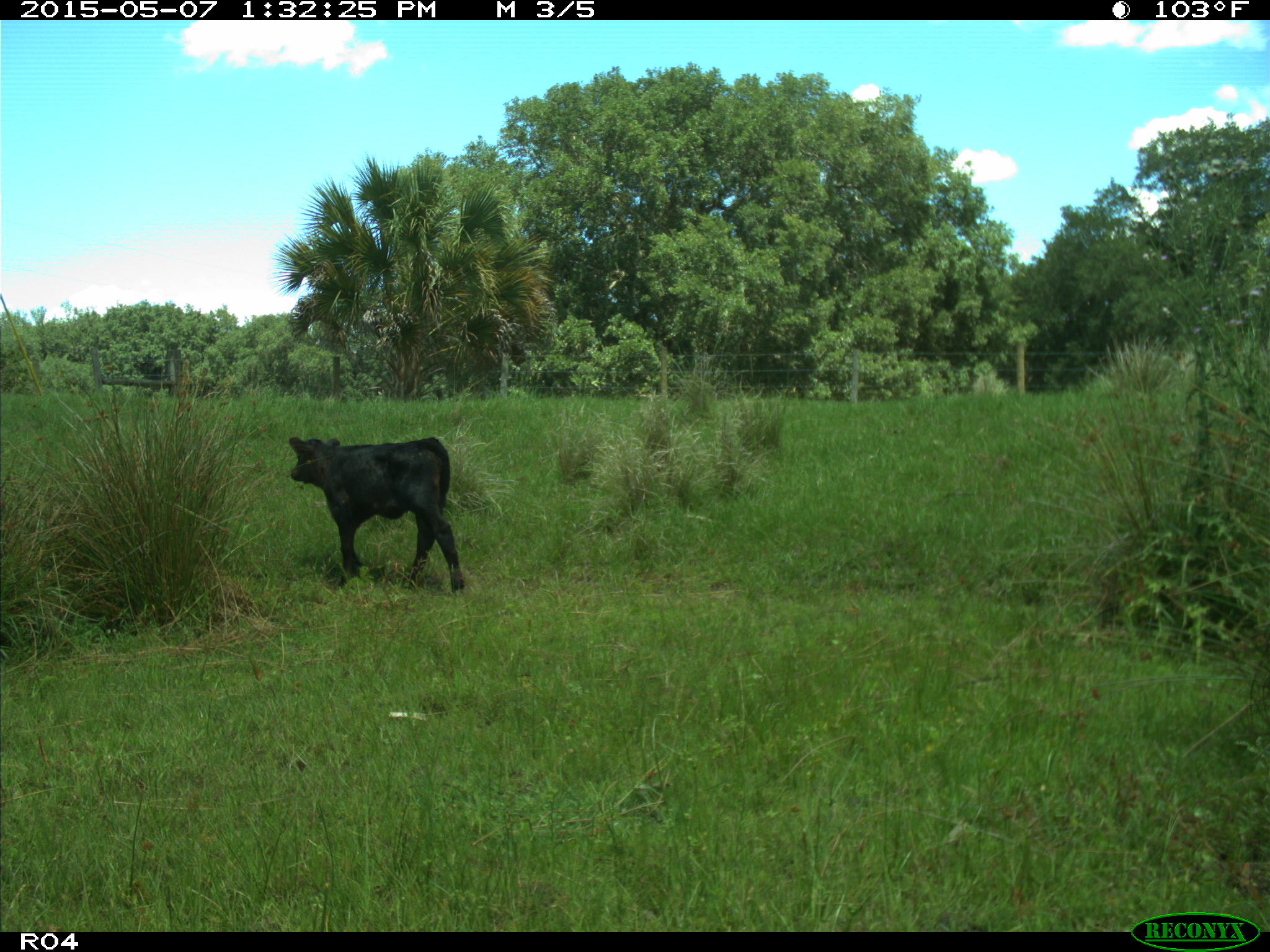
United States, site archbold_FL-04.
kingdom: Animalia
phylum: Chordata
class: Mammalia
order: Artiodactyla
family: Bovidae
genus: Bos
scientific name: Bos taurus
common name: domestic cow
Bos taurus (domestic cow).